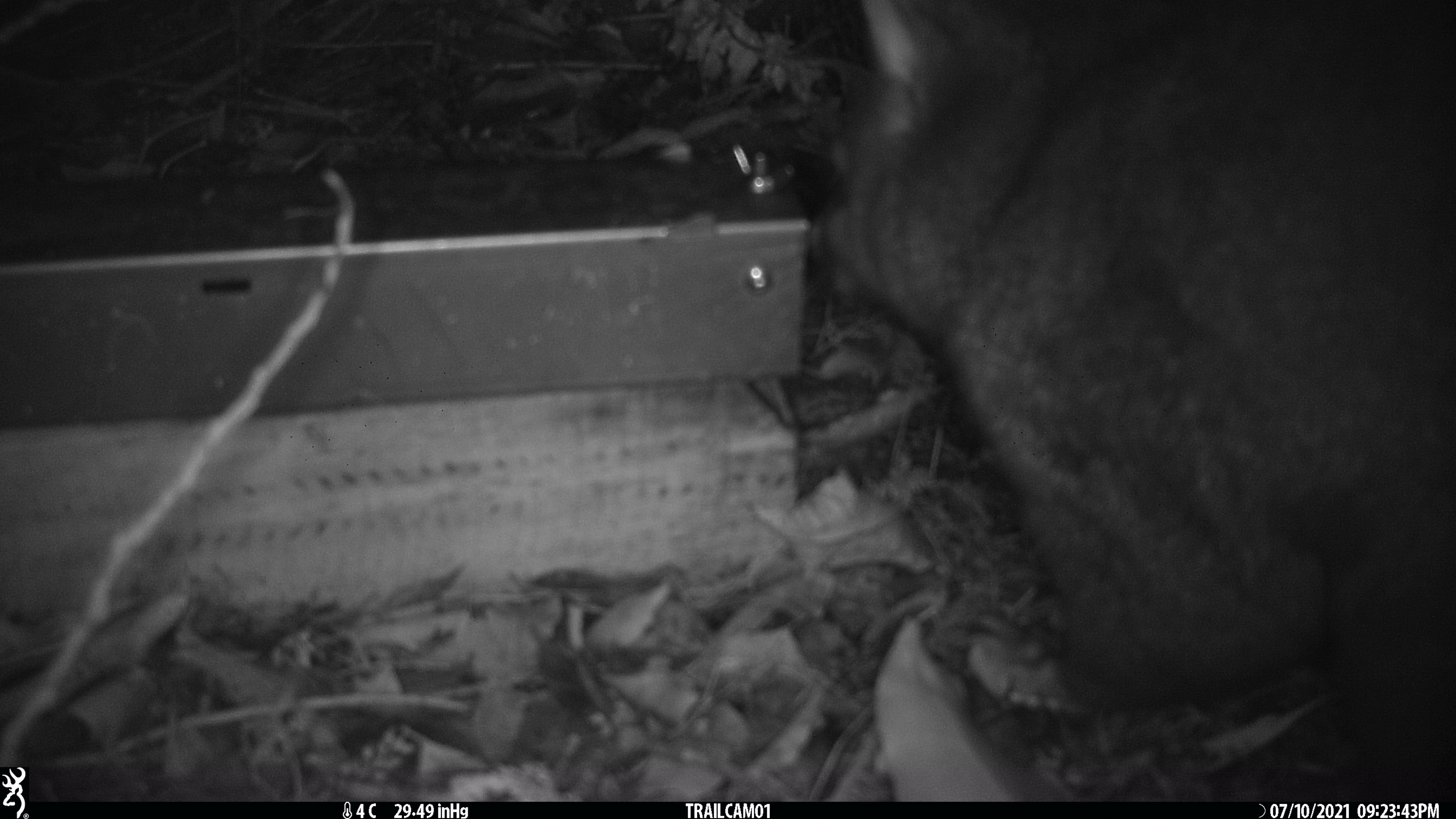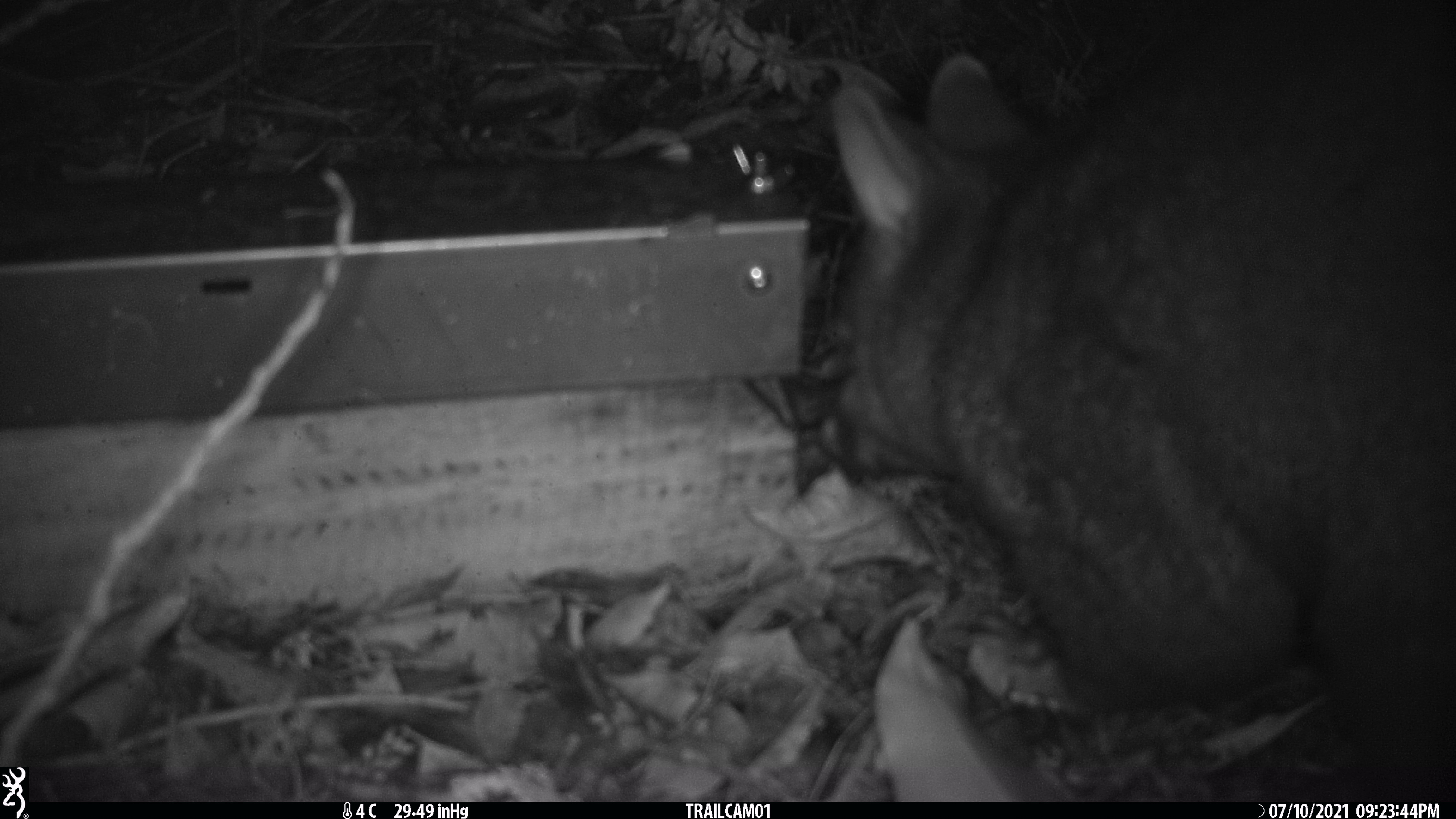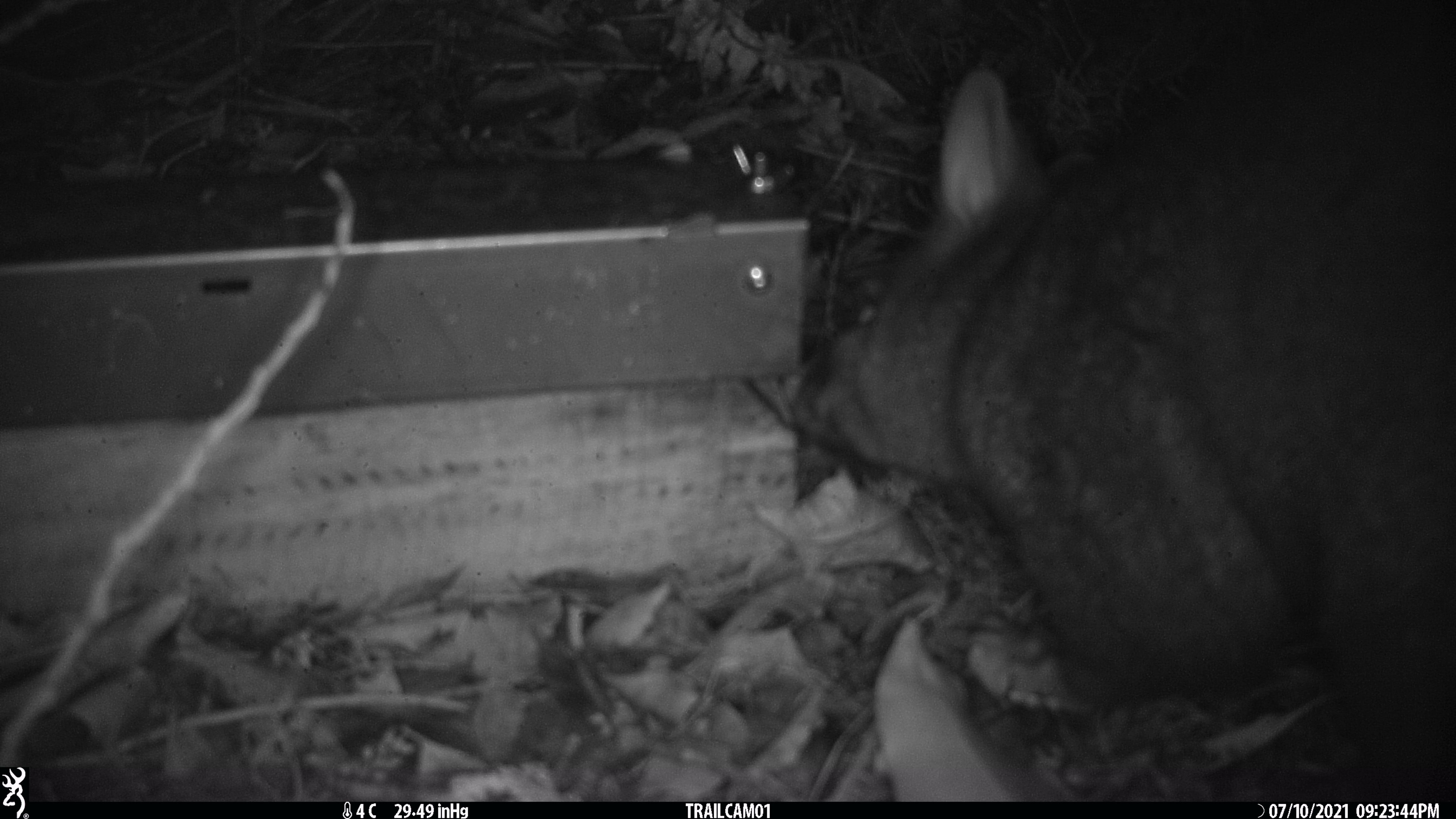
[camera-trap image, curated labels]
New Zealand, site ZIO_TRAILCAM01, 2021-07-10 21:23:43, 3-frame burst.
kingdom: Animalia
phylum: Chordata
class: Mammalia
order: Diprotodontia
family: Phalangeridae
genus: Trichosurus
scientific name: Trichosurus vulpecula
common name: common brushtail possum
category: possum